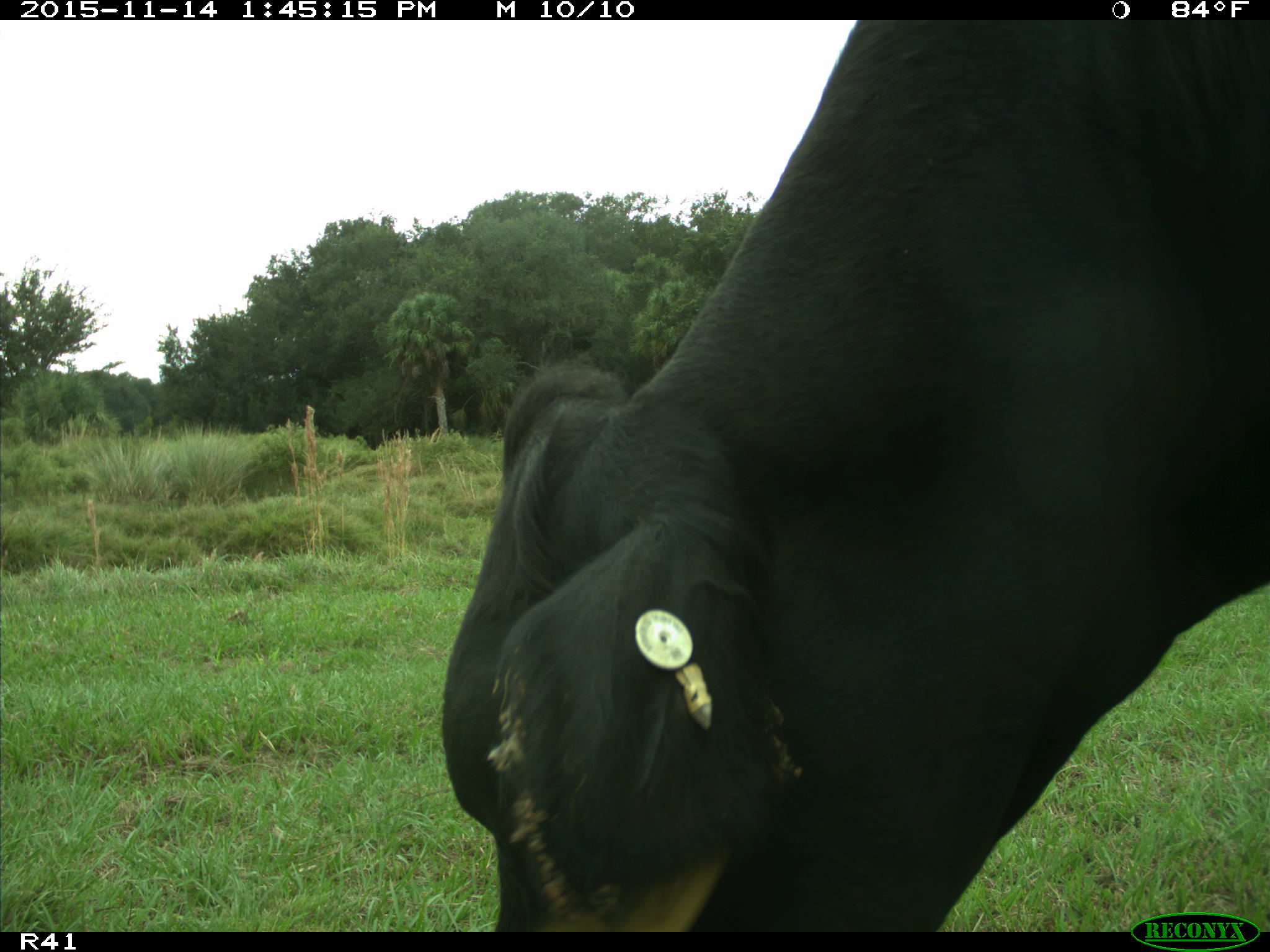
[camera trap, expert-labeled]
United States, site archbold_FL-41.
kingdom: Animalia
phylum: Chordata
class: Mammalia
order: Artiodactyla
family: Bovidae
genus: Bos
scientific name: Bos taurus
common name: domestic cow